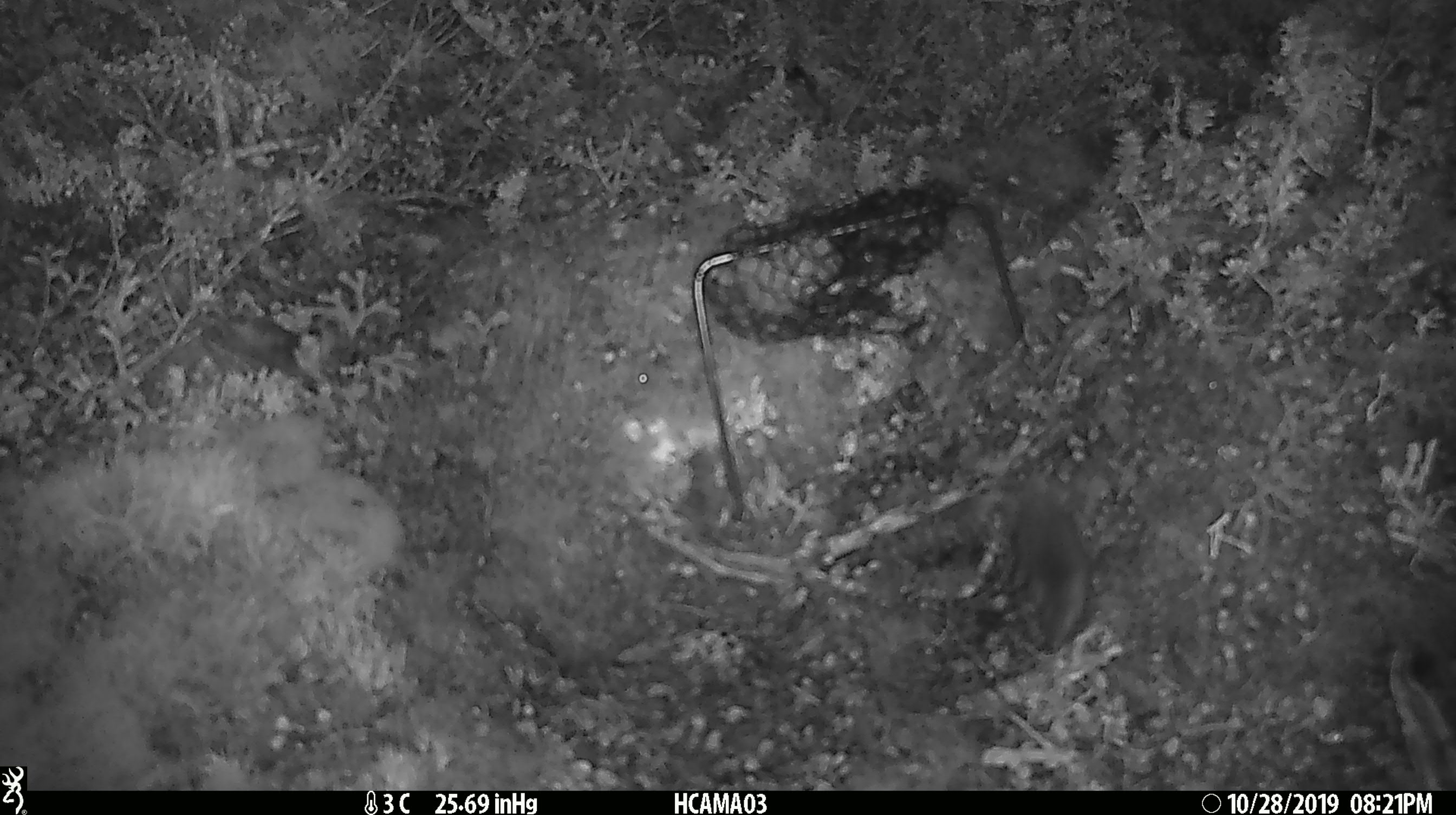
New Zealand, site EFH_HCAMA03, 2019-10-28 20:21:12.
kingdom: Animalia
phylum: Chordata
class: Mammalia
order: Rodentia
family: Muridae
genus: Mus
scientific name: Mus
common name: mouse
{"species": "mouse (Mus)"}